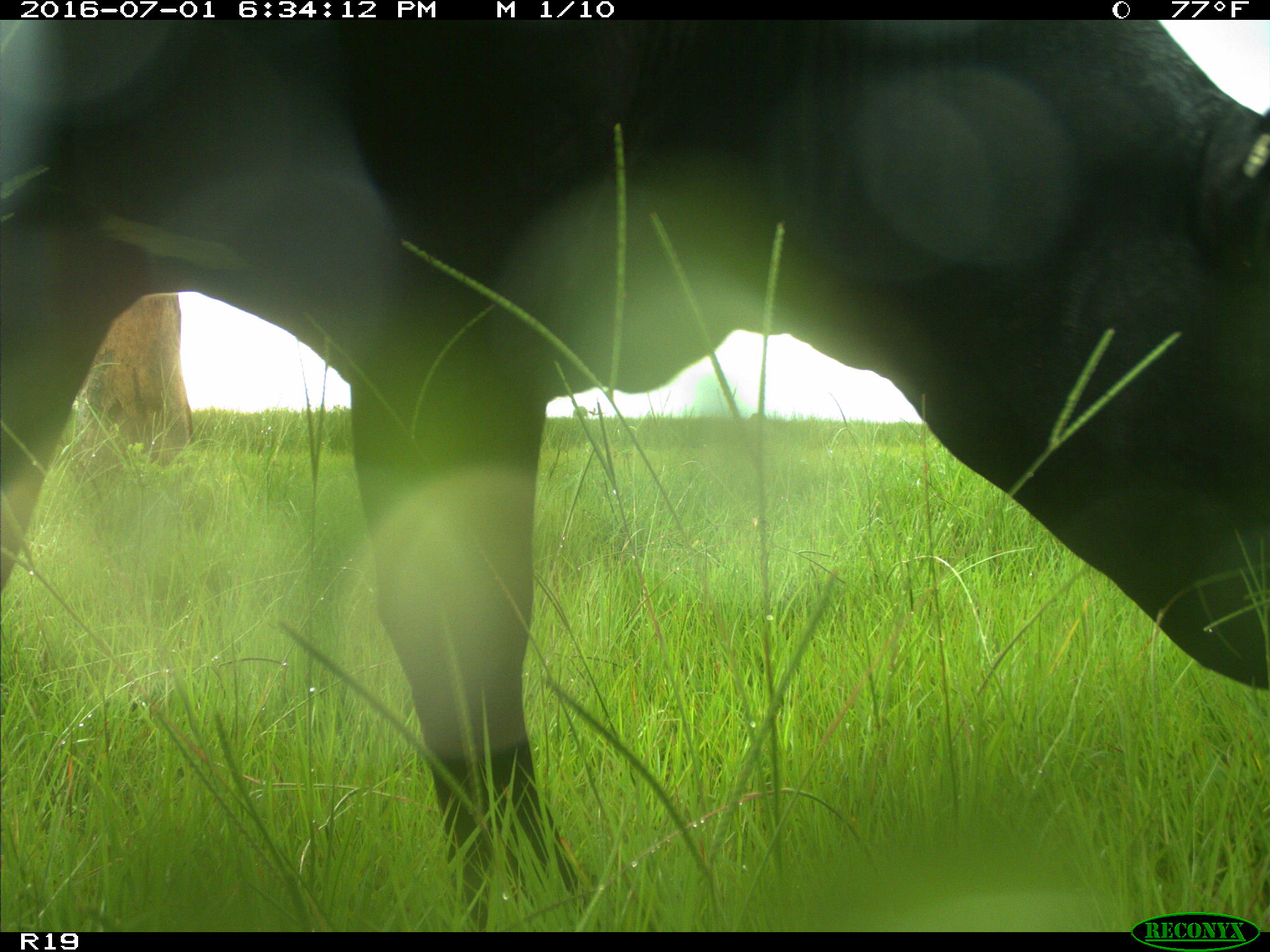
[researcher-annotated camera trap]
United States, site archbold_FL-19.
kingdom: Animalia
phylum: Chordata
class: Mammalia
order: Artiodactyla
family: Bovidae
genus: Bos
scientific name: Bos taurus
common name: domestic cow